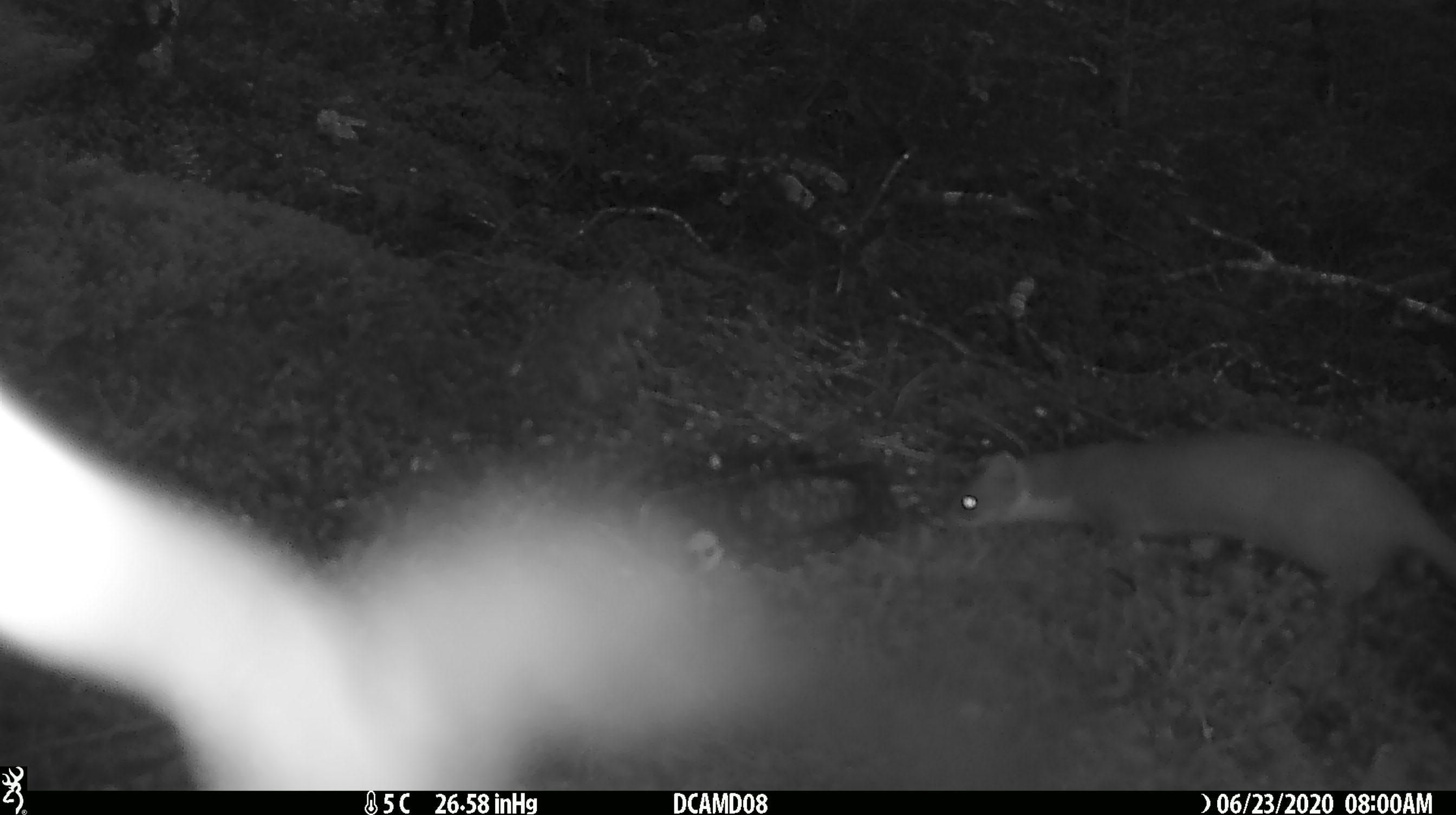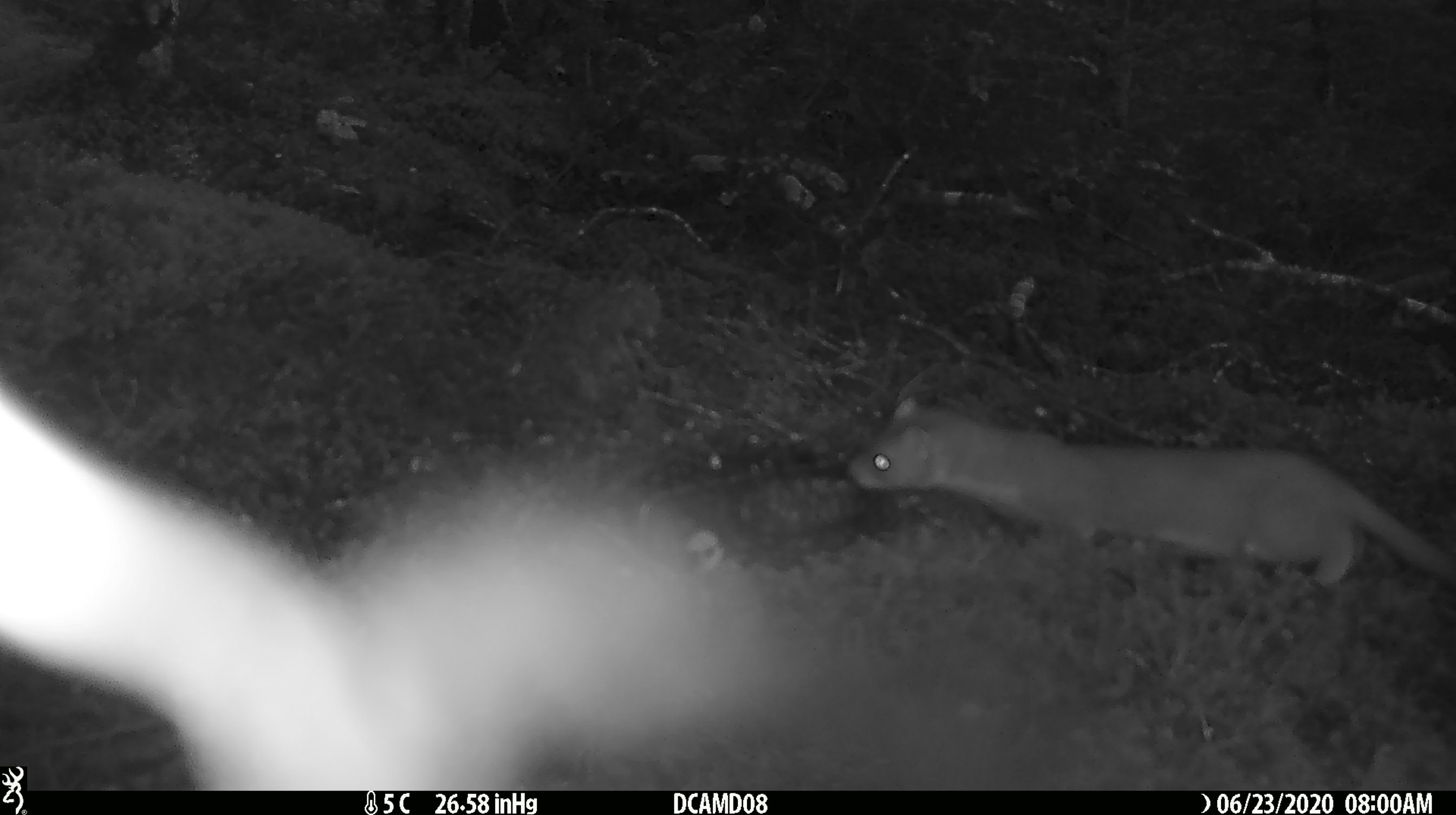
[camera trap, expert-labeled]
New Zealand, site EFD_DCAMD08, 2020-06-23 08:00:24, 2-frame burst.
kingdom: Animalia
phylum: Chordata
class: Mammalia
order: Carnivora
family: Mustelidae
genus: Mustela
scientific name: Mustela erminea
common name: stoat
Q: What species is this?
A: Stoat (Mustela erminea).